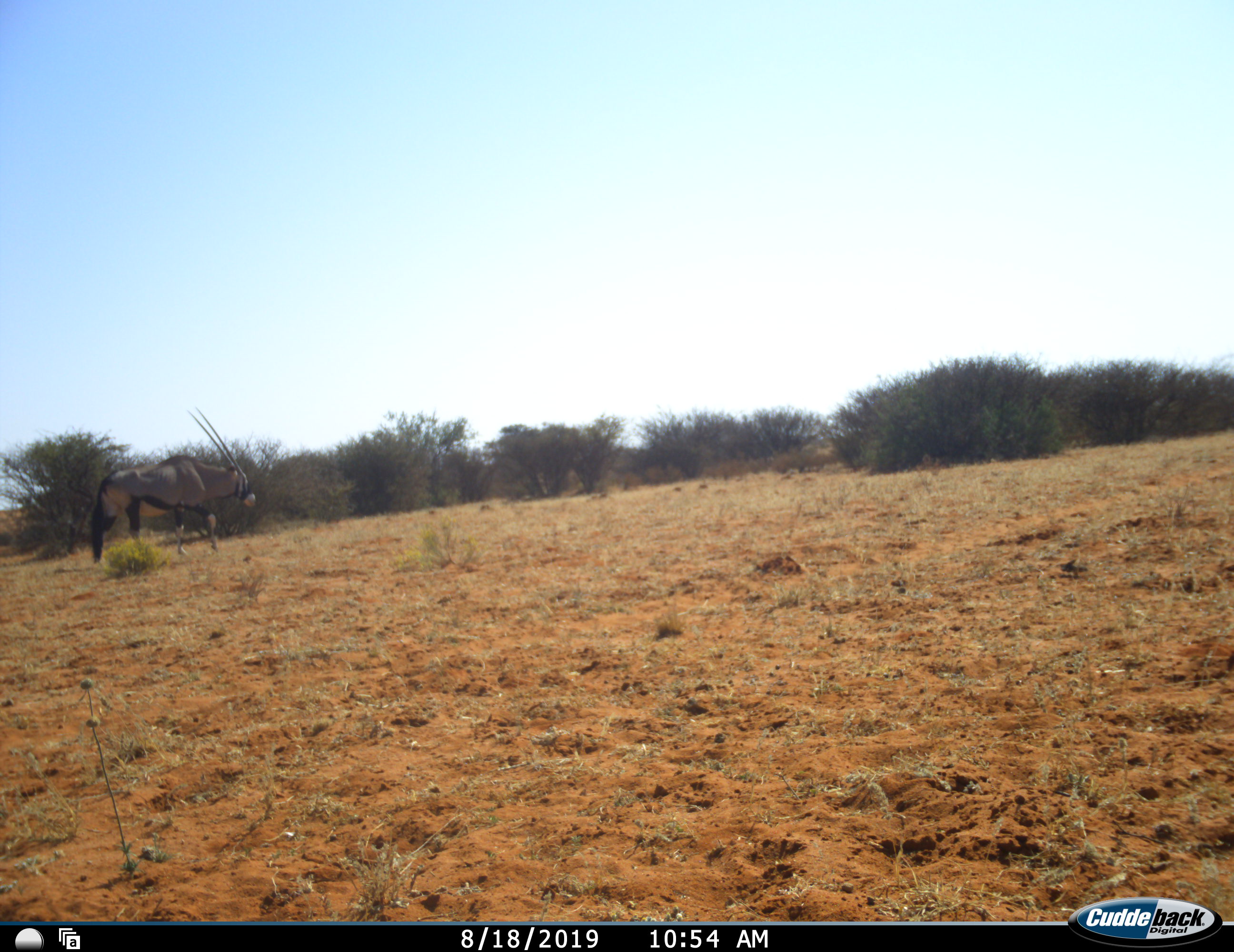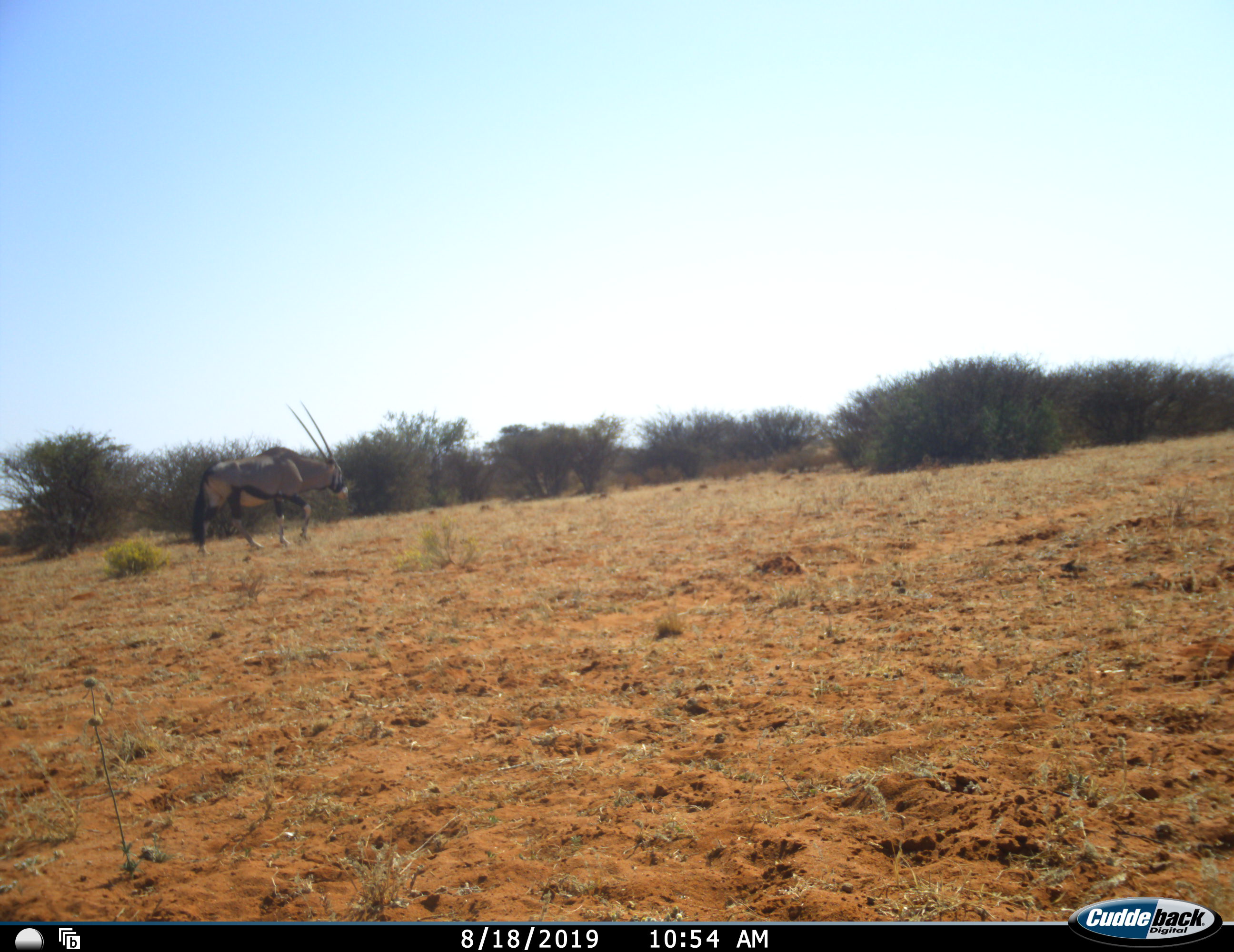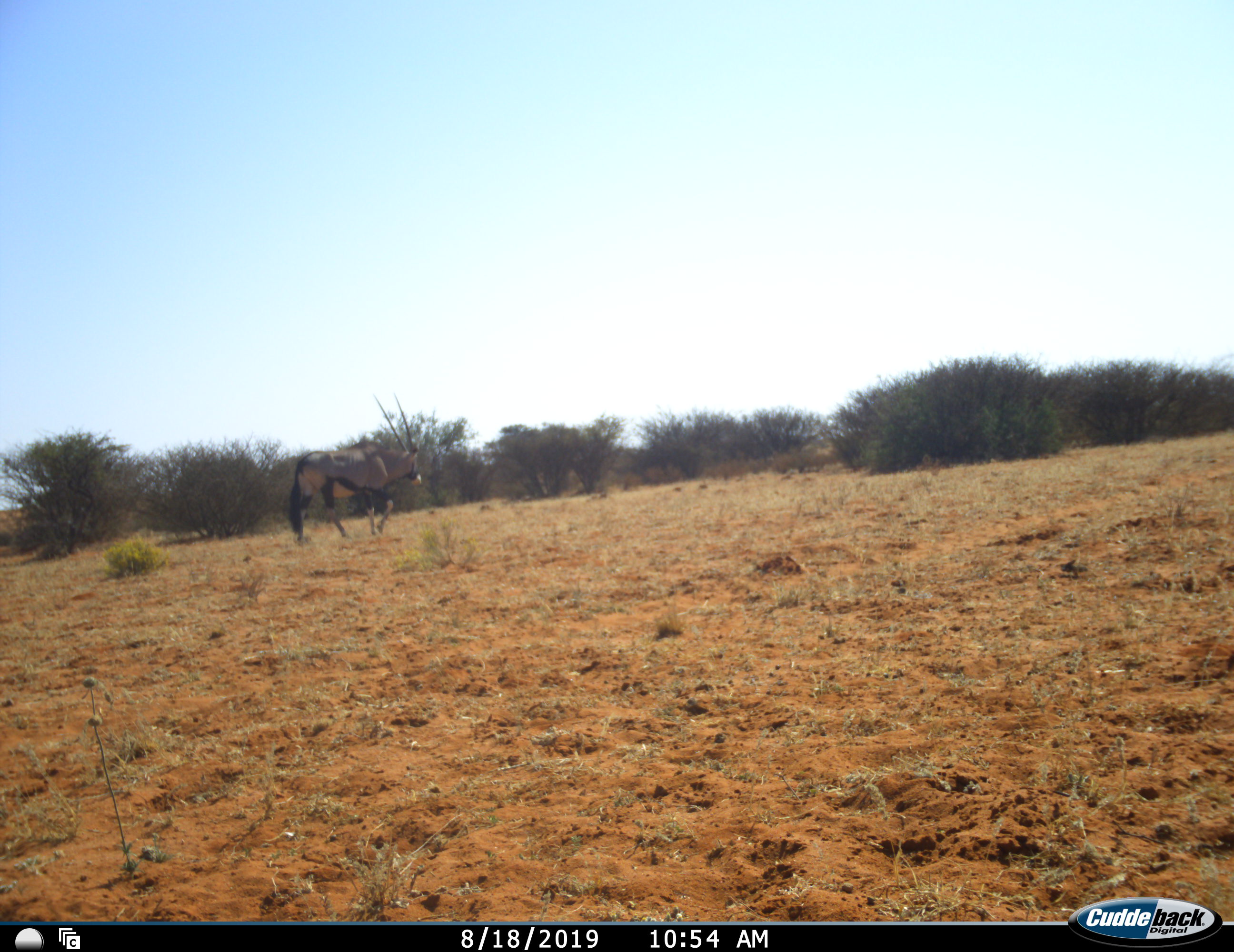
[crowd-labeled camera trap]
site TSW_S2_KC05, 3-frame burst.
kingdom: Animalia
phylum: Chordata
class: Mammalia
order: Artiodactyla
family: Bovidae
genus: Oryx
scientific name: Oryx gazella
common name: gemsbok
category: oryx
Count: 1.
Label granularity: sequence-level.